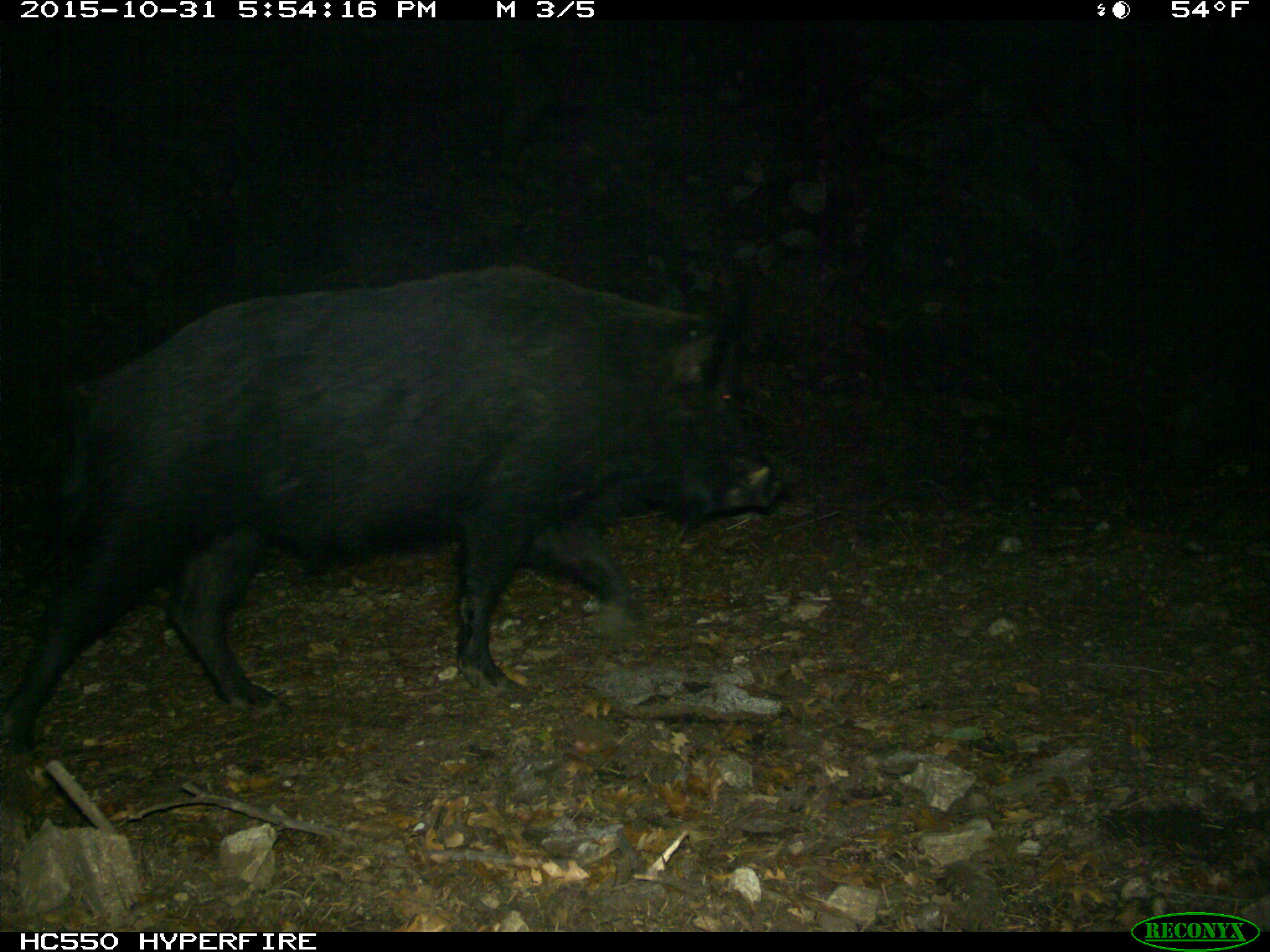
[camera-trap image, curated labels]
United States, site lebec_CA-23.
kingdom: Animalia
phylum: Chordata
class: Mammalia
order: Artiodactyla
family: Suidae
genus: Sus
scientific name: Sus scrofa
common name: wild boar